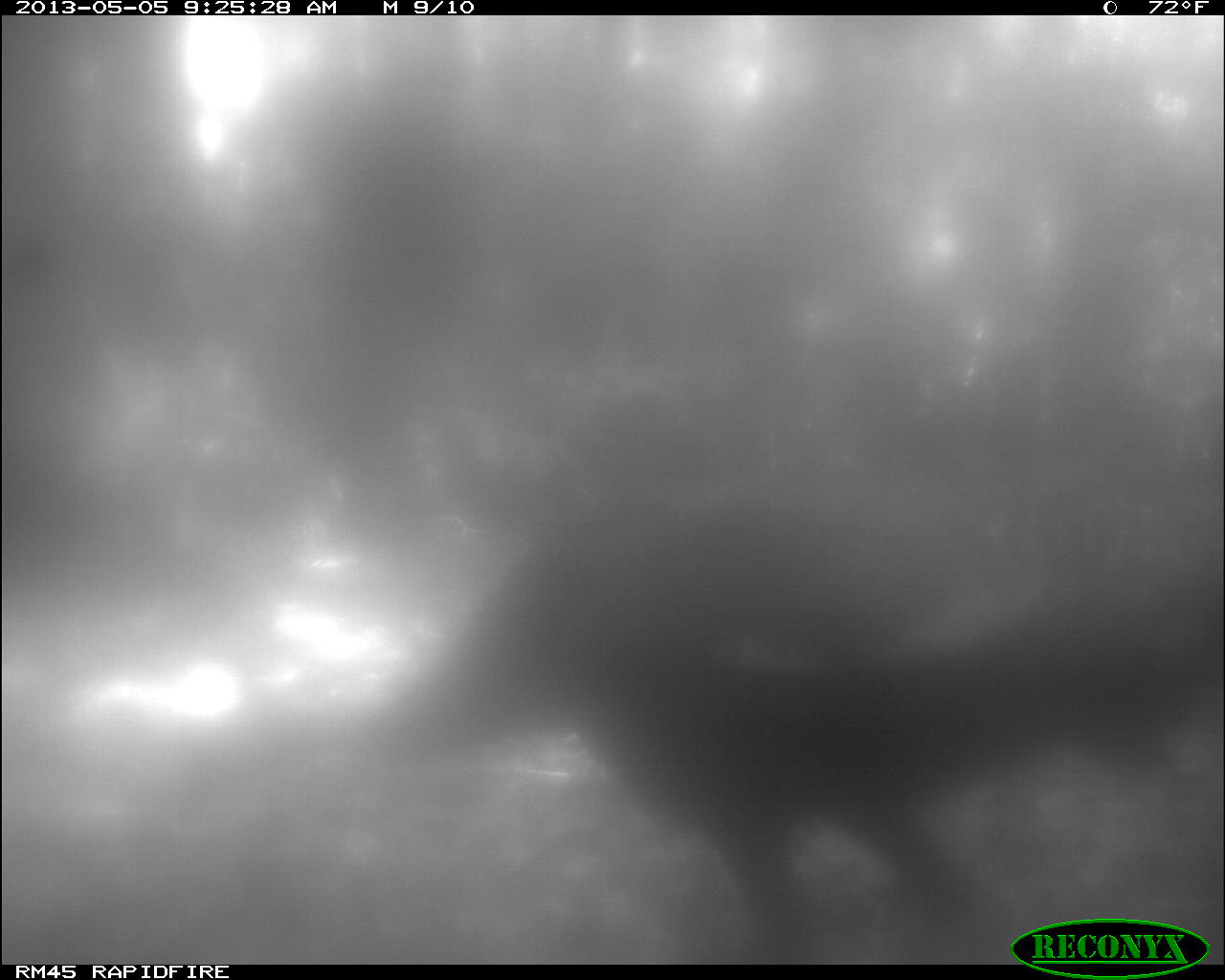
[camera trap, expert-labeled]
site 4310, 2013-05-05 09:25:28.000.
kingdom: Animalia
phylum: Chordata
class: Aves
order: Galliformes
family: Phasianidae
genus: Meleagris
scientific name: Meleagris ocellata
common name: ocellated turkey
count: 1